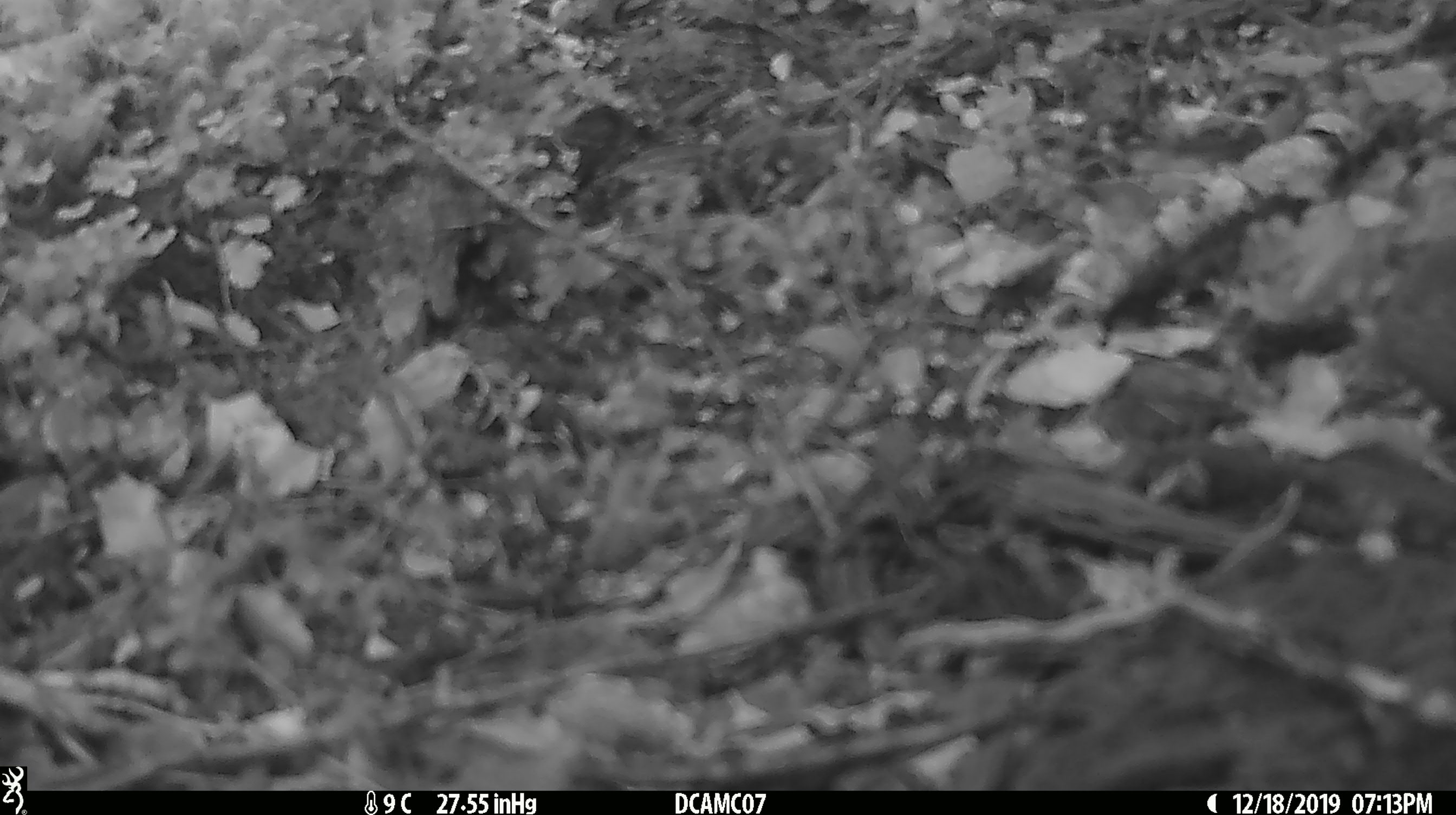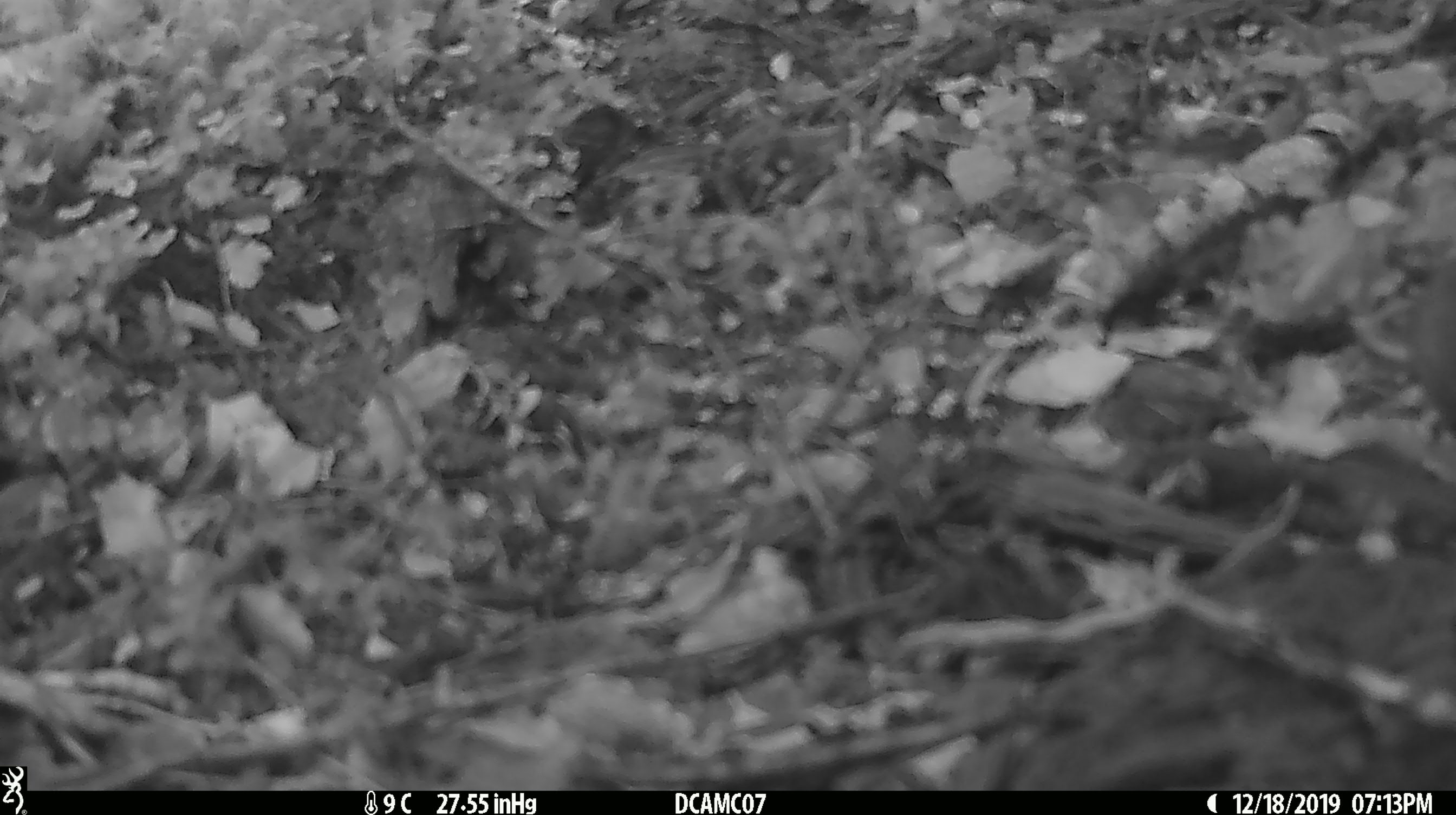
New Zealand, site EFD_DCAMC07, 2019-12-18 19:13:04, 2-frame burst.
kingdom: Animalia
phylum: Chordata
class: Mammalia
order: Rodentia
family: Muridae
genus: Mus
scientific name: Mus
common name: mouse